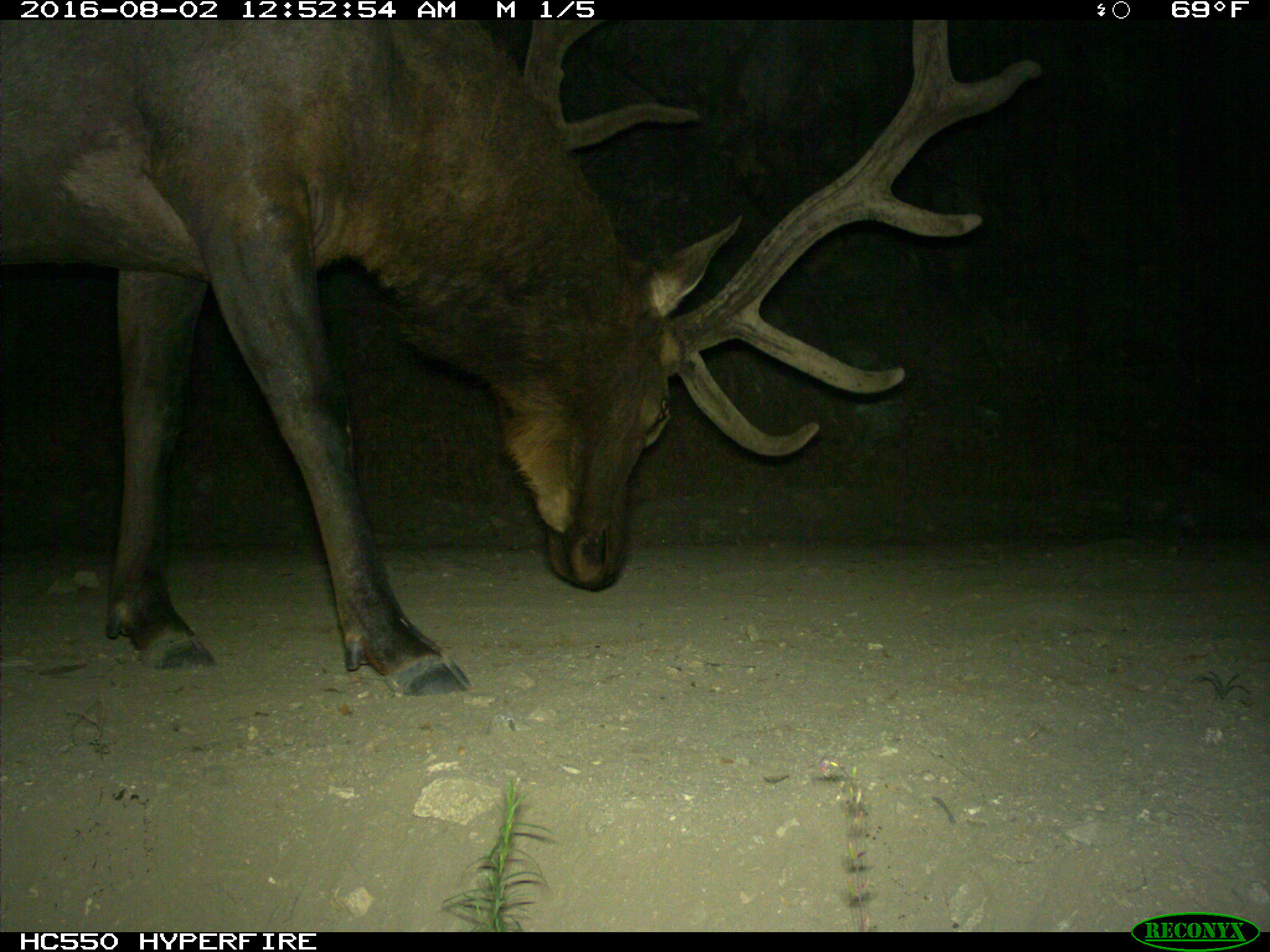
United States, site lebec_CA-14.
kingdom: Animalia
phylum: Chordata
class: Mammalia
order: Artiodactyla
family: Cervidae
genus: Cervus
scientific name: Cervus canadensis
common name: elk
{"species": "Cervus canadensis (elk)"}